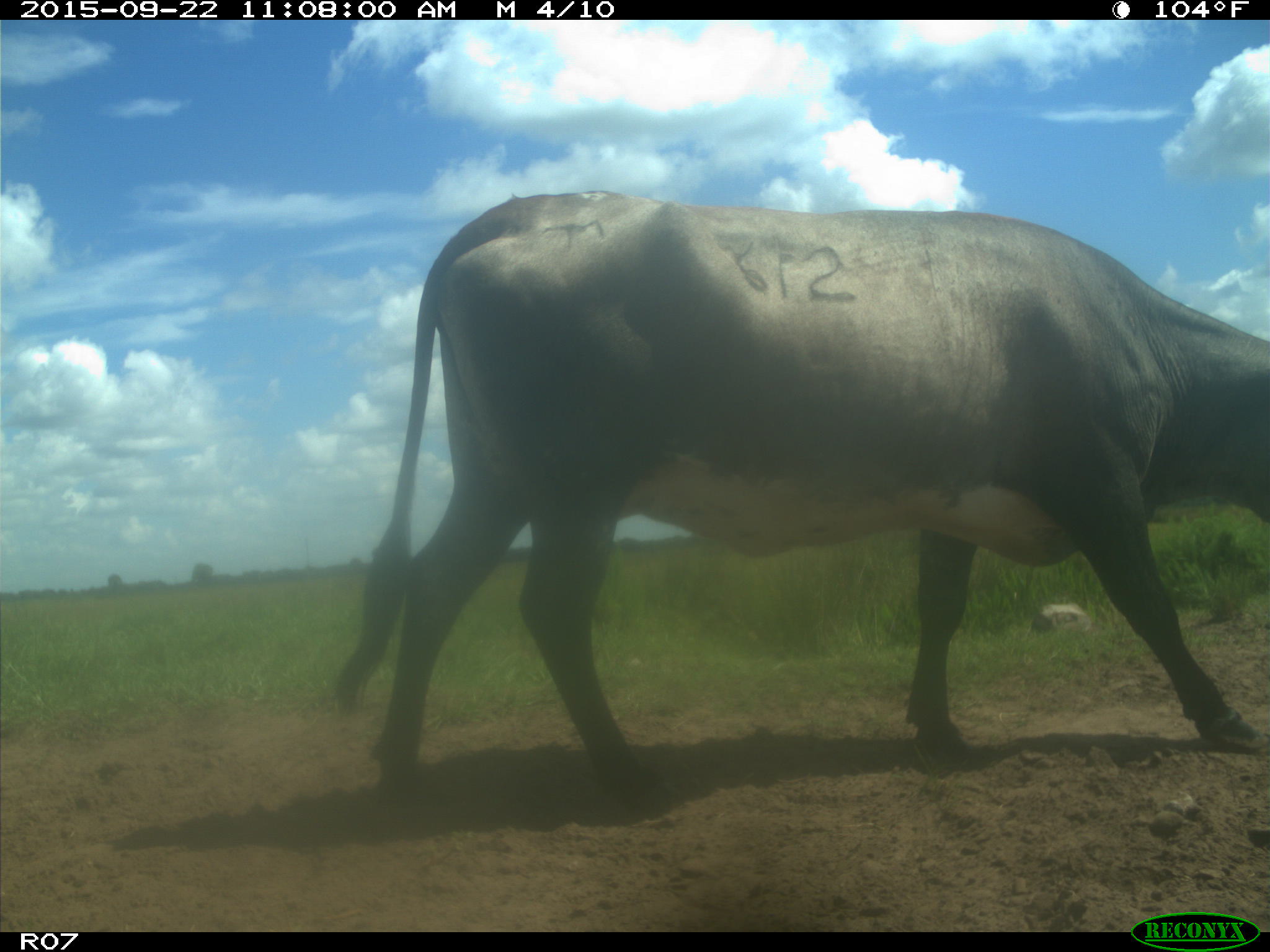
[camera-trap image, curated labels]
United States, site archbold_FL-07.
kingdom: Animalia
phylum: Chordata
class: Mammalia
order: Artiodactyla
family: Bovidae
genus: Bos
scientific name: Bos taurus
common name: domestic cow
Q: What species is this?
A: Bos taurus (domestic cow).